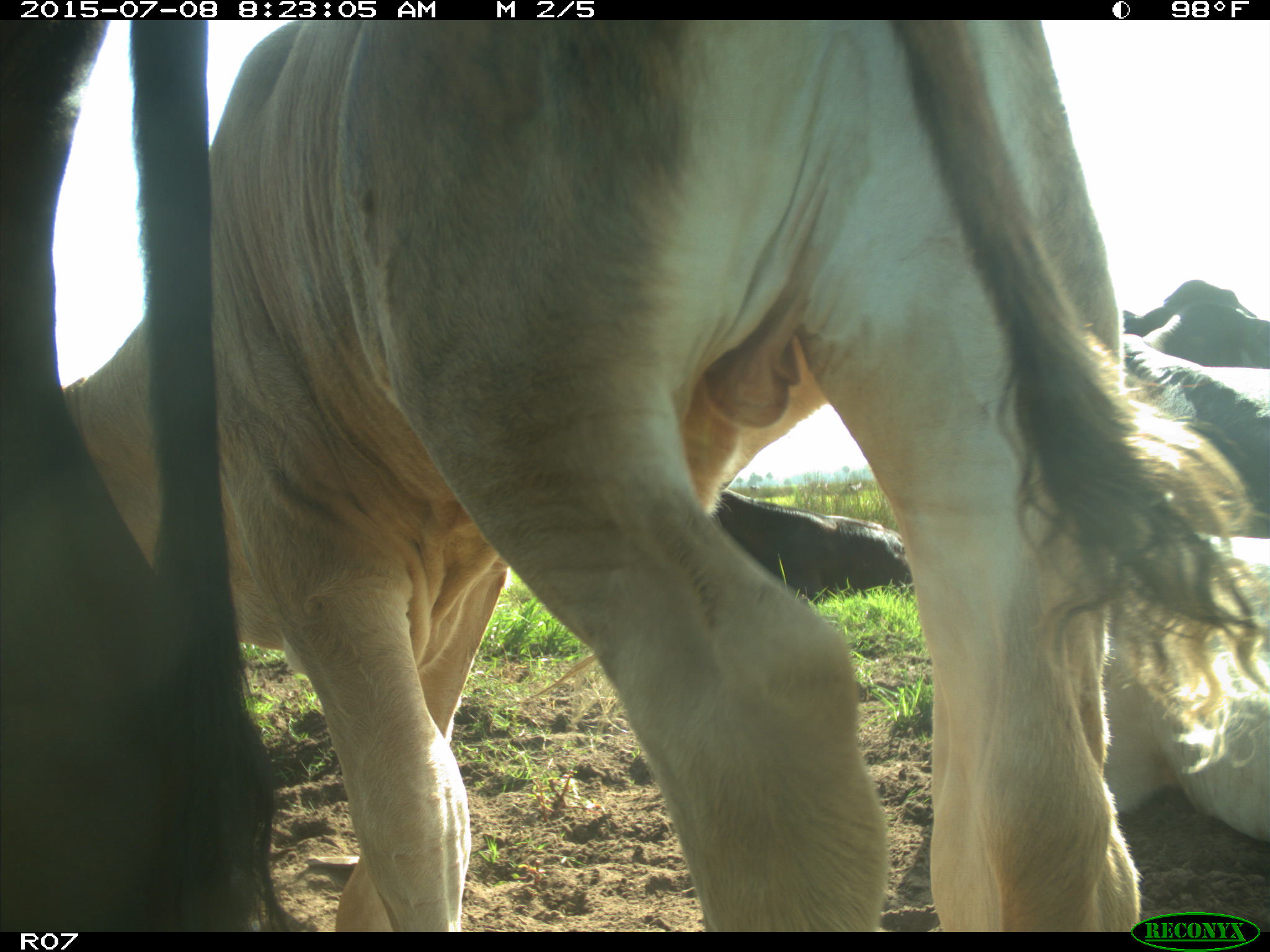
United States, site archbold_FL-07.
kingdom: Animalia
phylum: Chordata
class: Mammalia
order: Artiodactyla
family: Bovidae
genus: Bos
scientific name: Bos taurus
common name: domestic cow